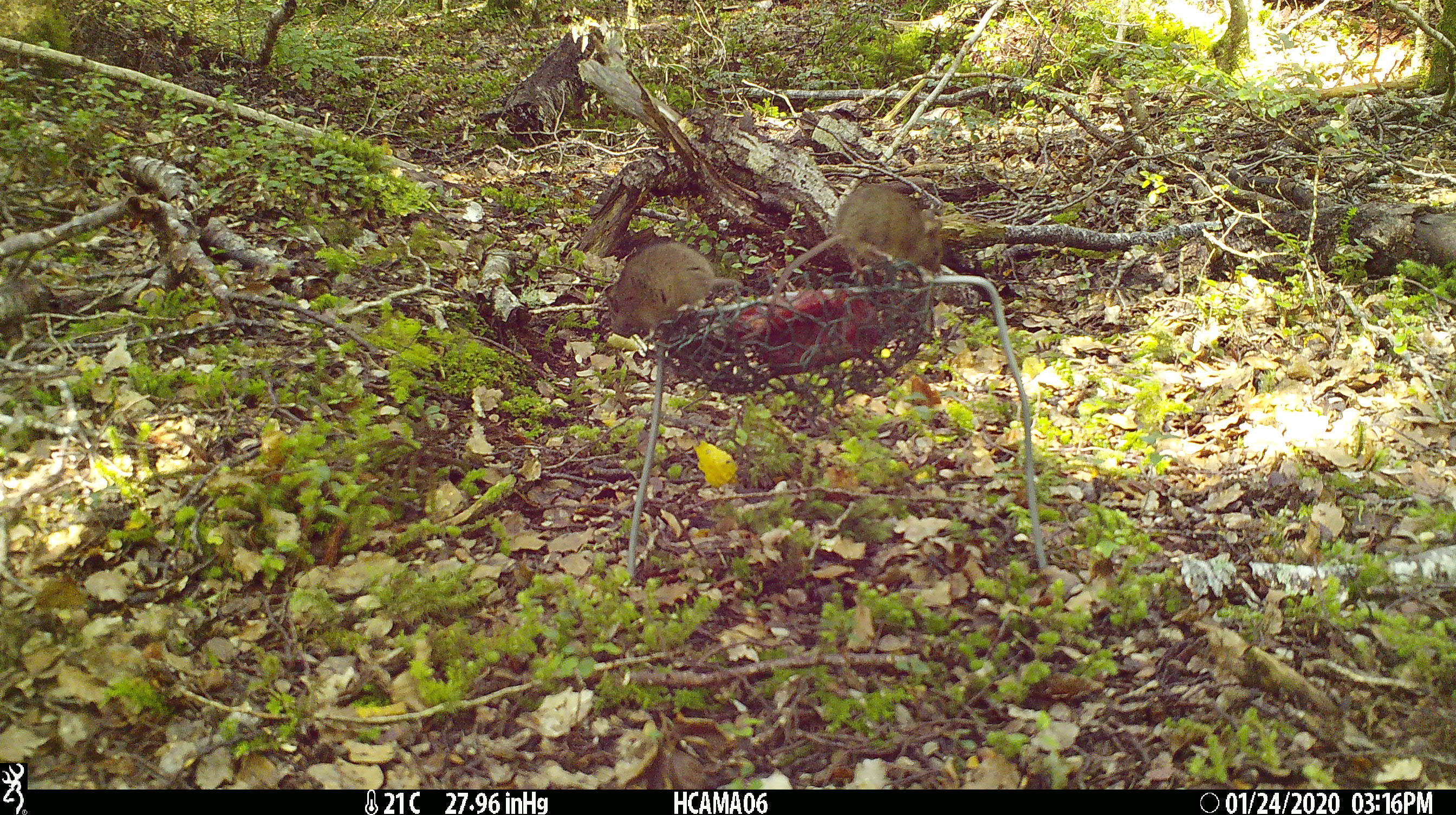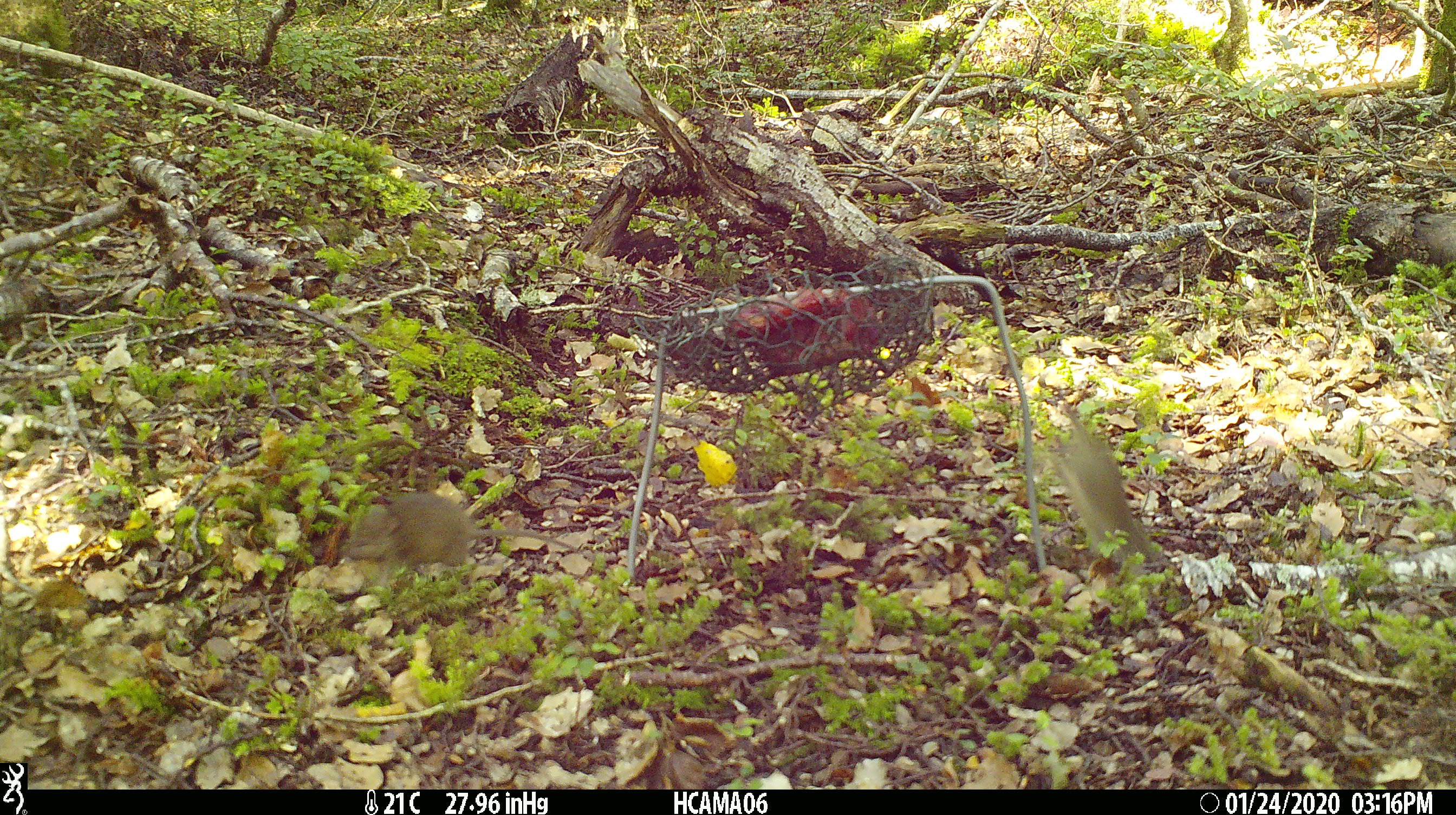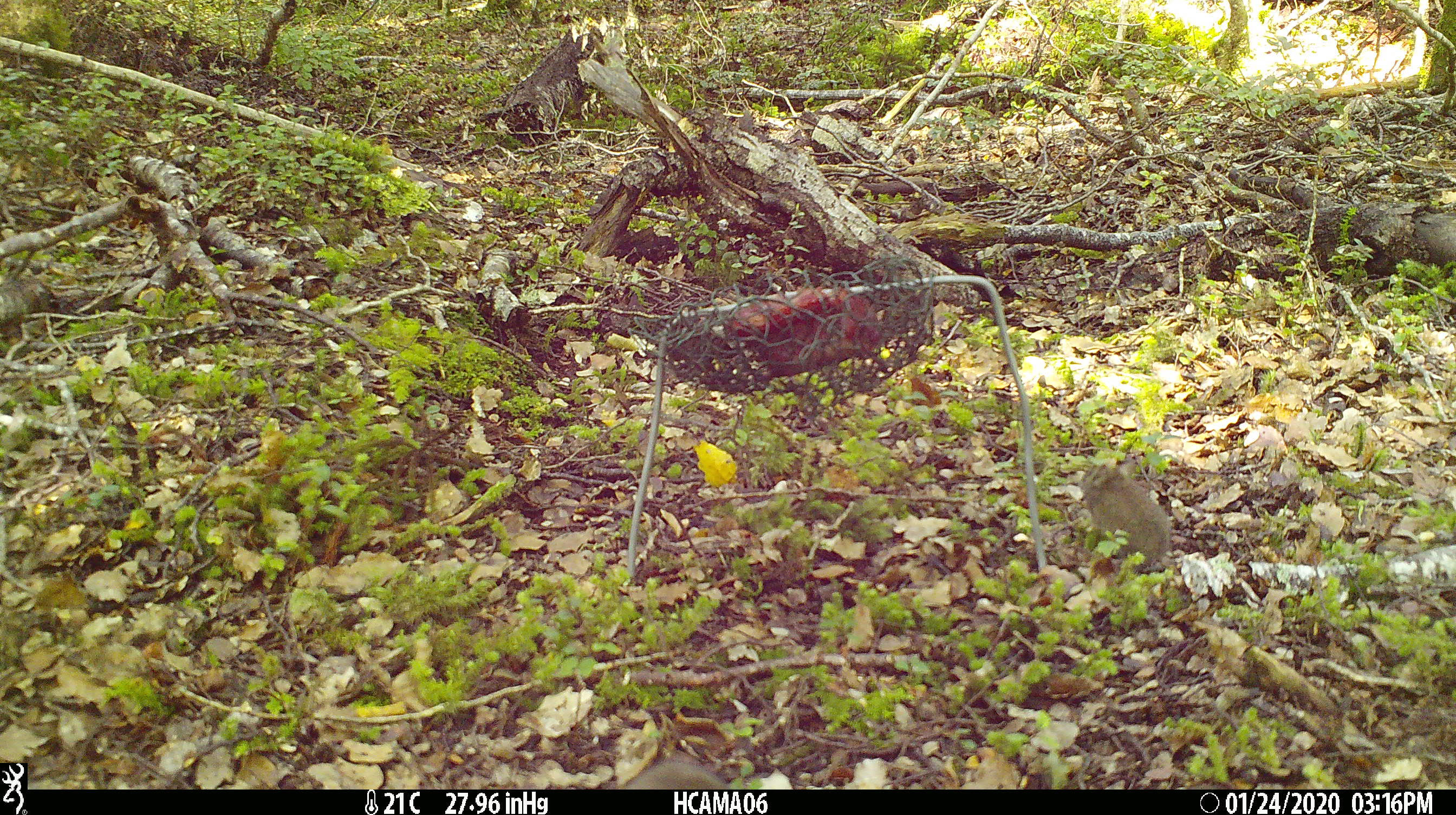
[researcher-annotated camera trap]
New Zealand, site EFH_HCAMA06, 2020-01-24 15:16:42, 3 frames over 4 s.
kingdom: Animalia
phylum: Chordata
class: Mammalia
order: Rodentia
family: Muridae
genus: Mus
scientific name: Mus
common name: mouse